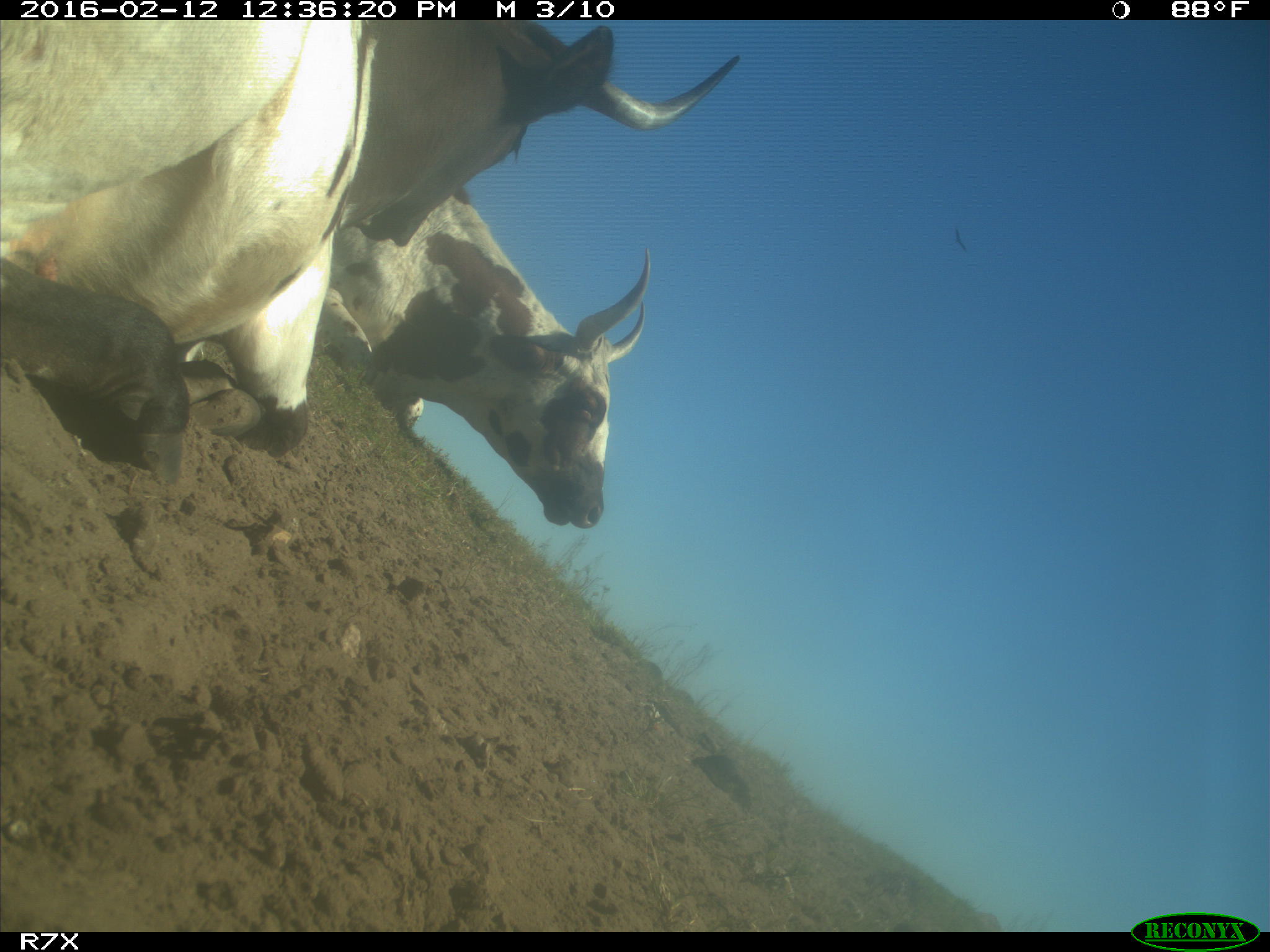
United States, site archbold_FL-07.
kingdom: Animalia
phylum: Chordata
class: Mammalia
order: Artiodactyla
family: Bovidae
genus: Bos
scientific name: Bos taurus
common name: domestic cow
Bos taurus (domestic cow).